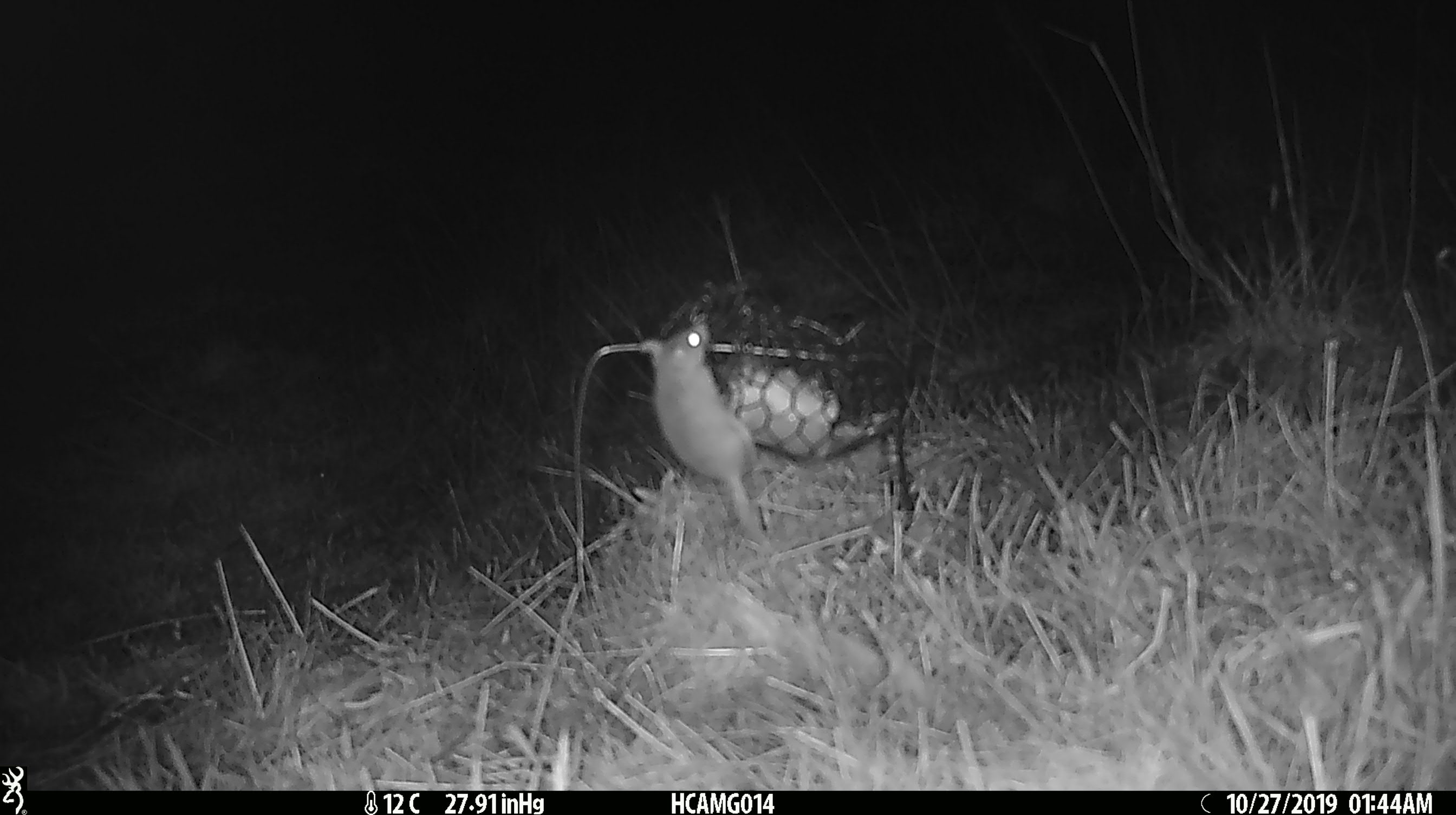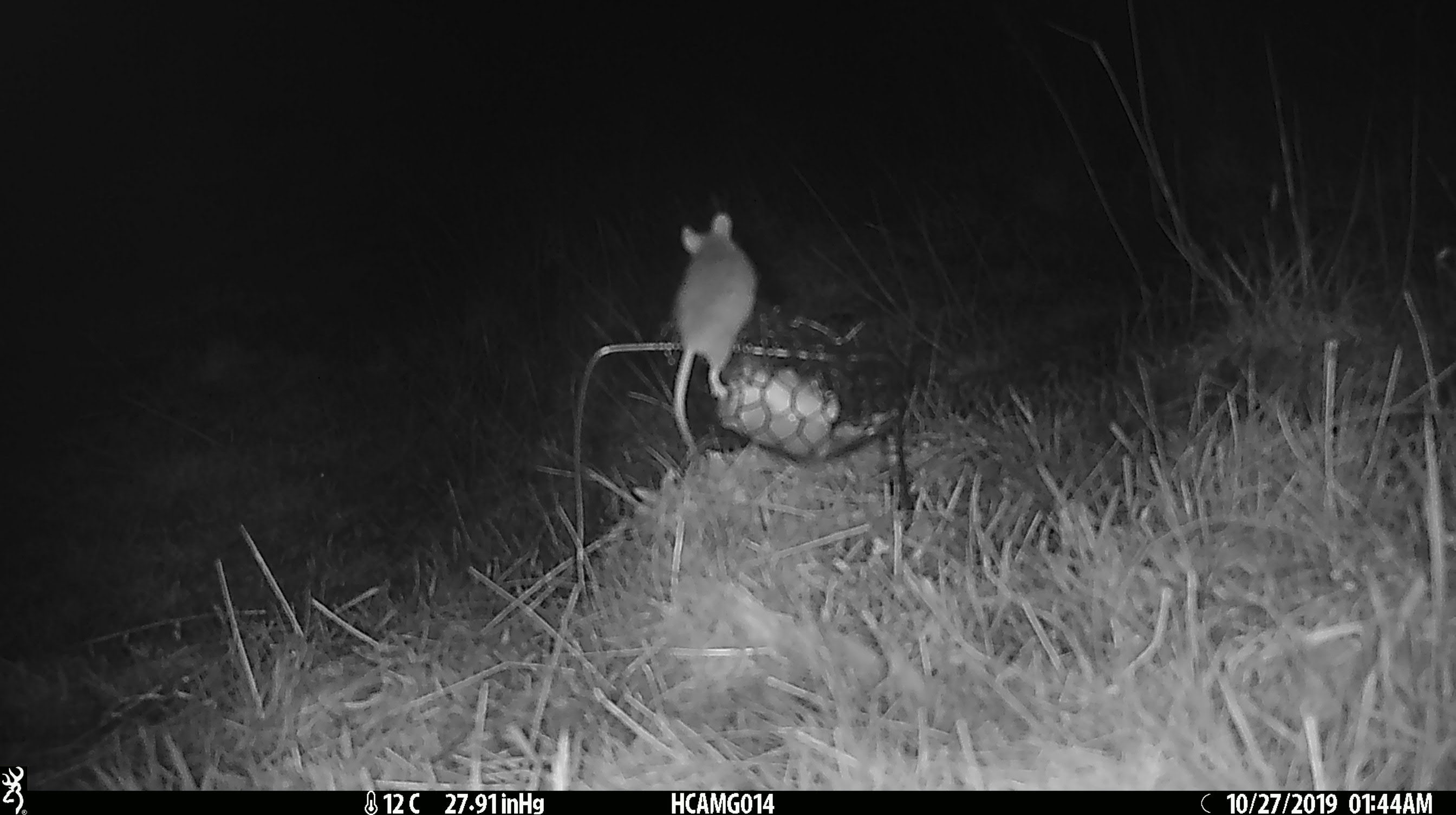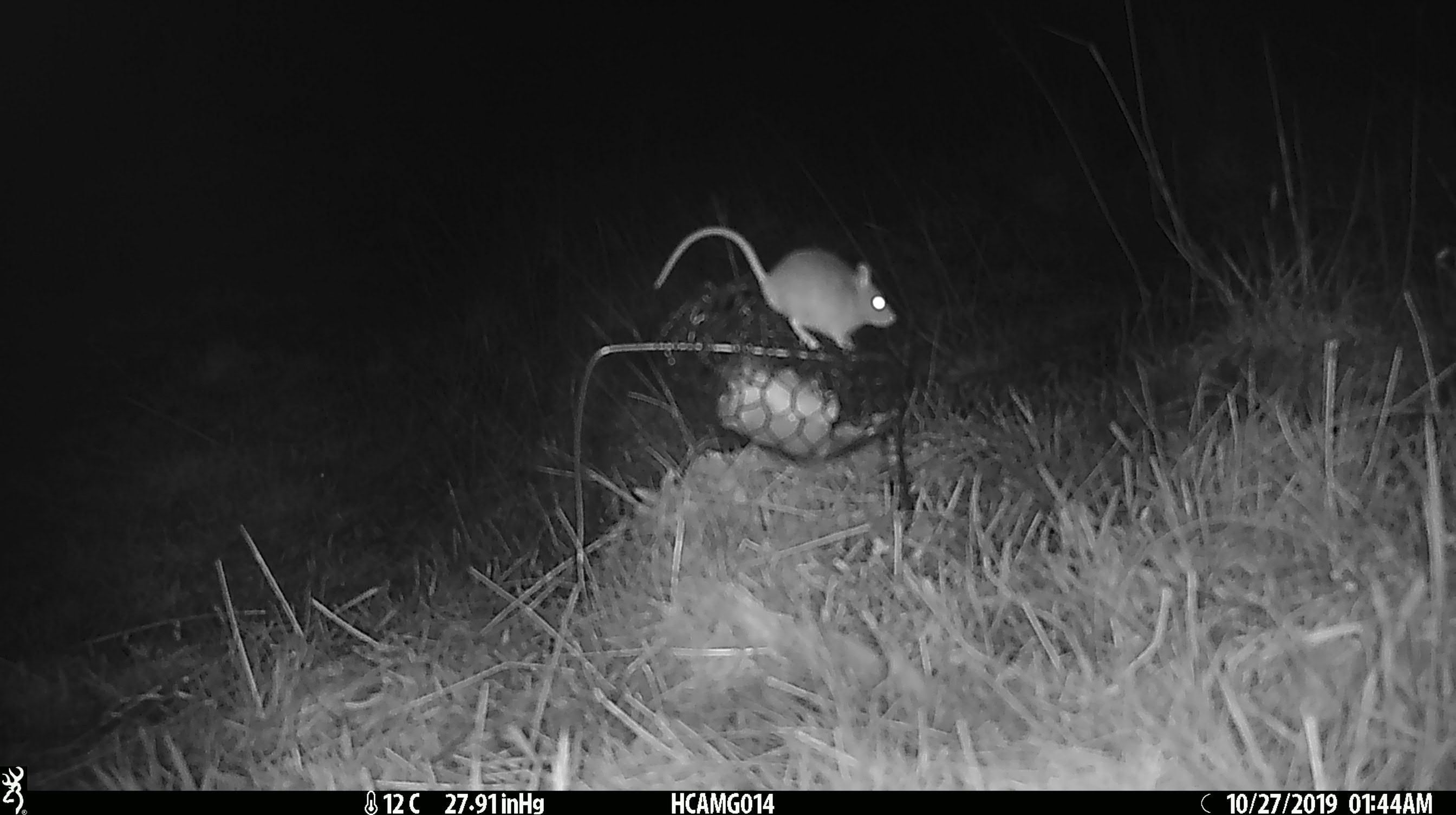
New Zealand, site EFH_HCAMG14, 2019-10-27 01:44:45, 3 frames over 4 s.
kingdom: Animalia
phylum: Chordata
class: Mammalia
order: Rodentia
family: Muridae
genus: Mus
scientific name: Mus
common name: mouse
Mouse (Mus).